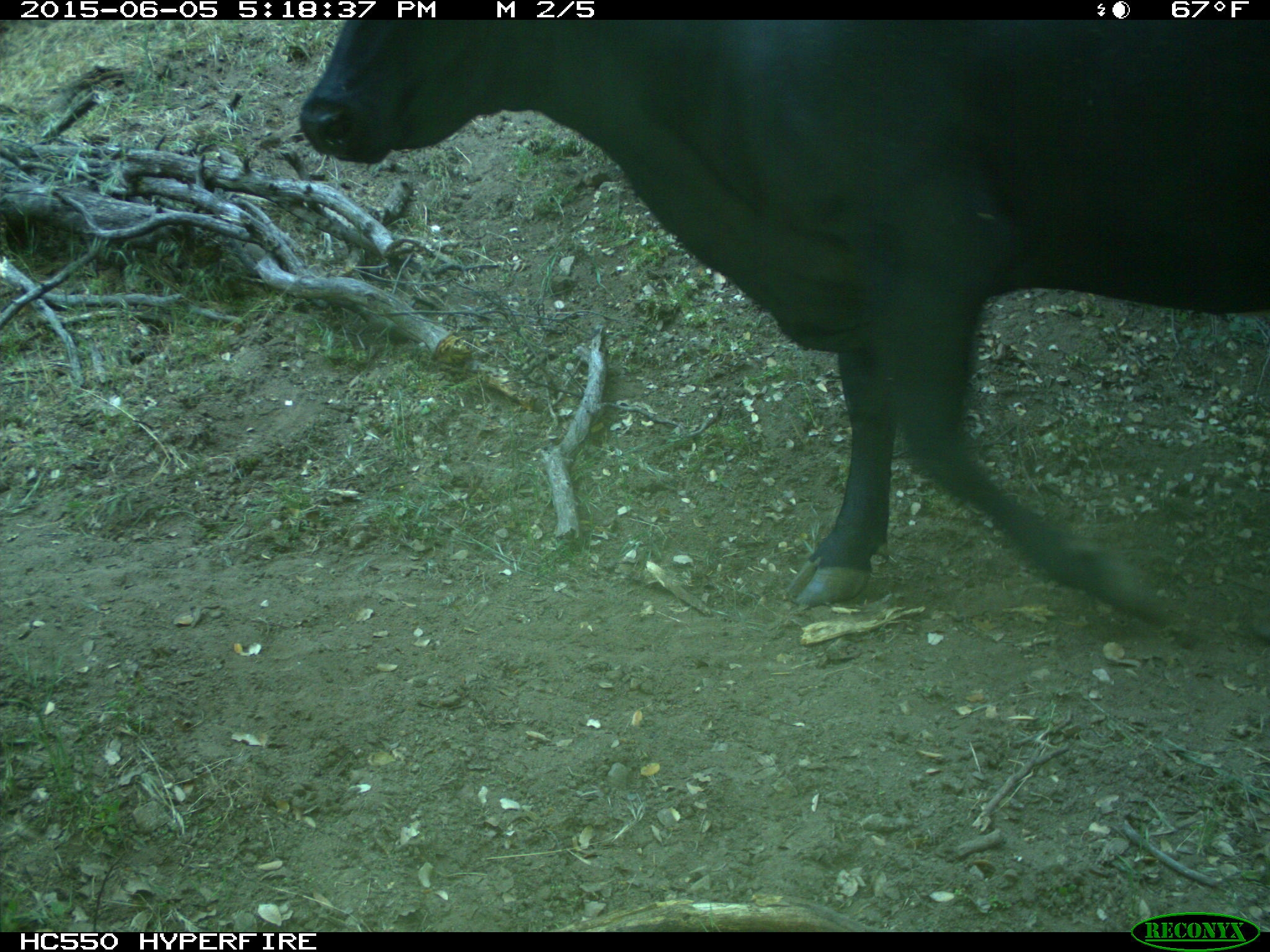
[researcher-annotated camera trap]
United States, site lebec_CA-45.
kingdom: Animalia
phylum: Chordata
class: Mammalia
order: Artiodactyla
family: Bovidae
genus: Bos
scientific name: Bos taurus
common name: domestic cow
Bos taurus (domestic cow).